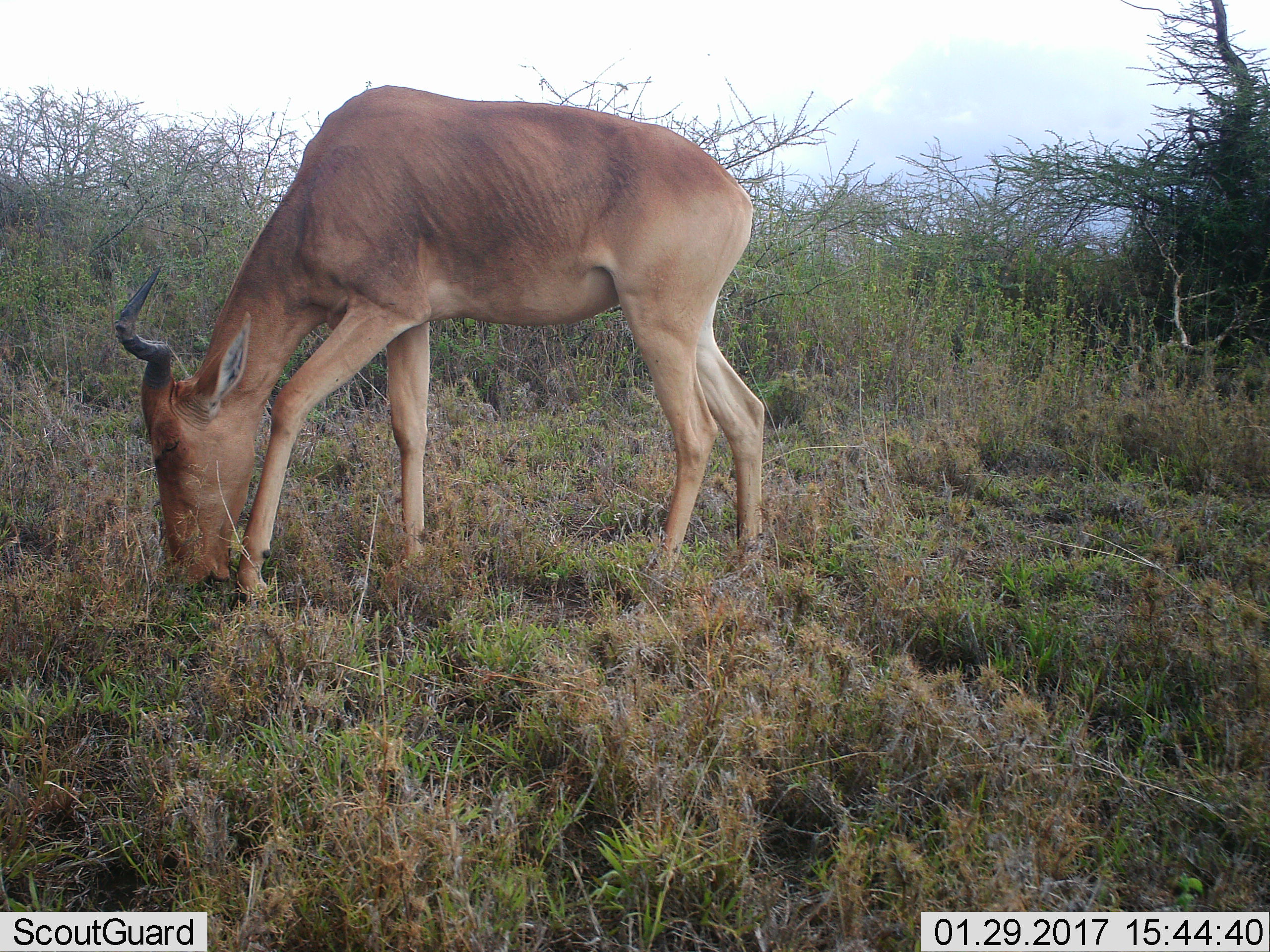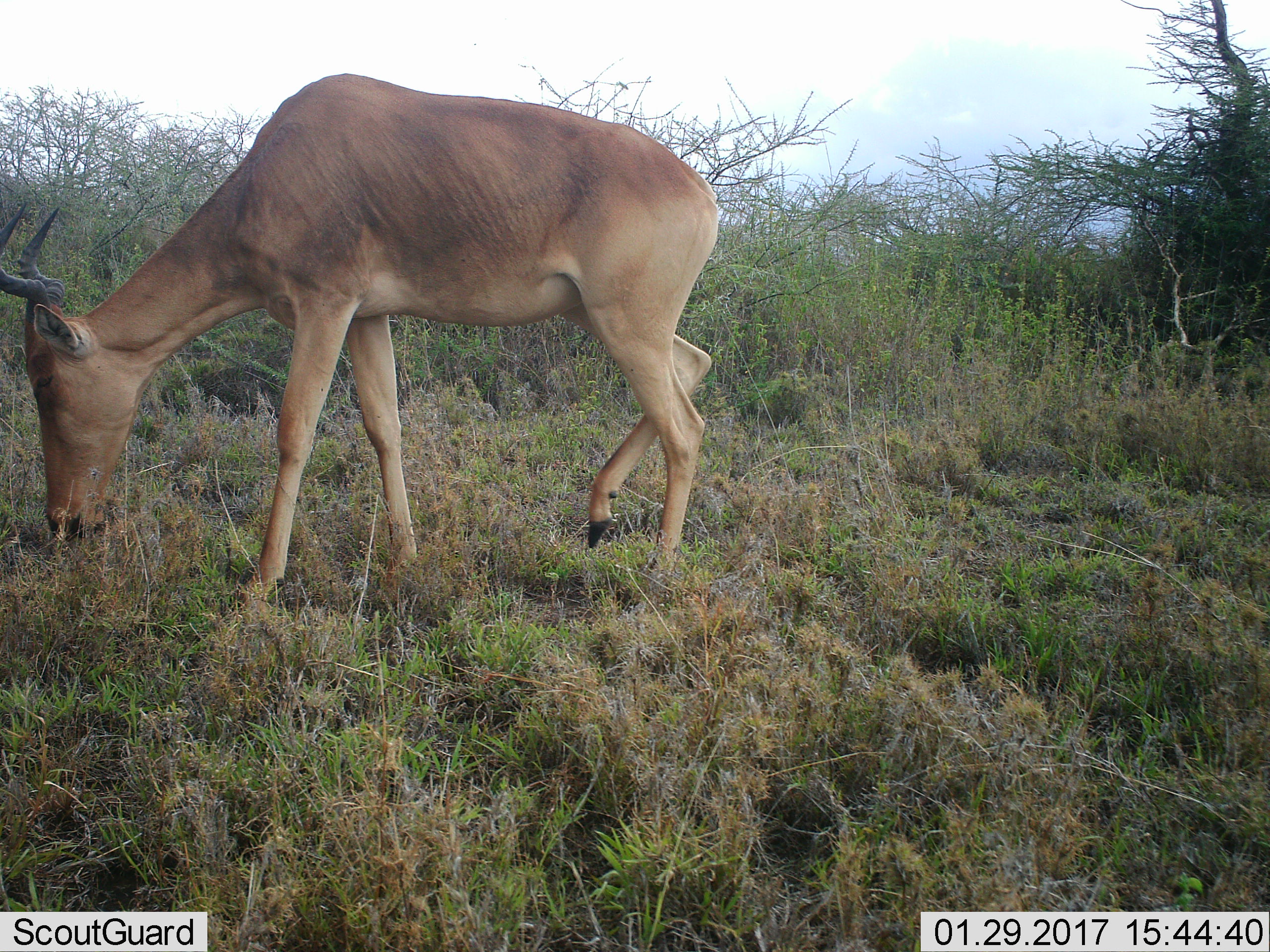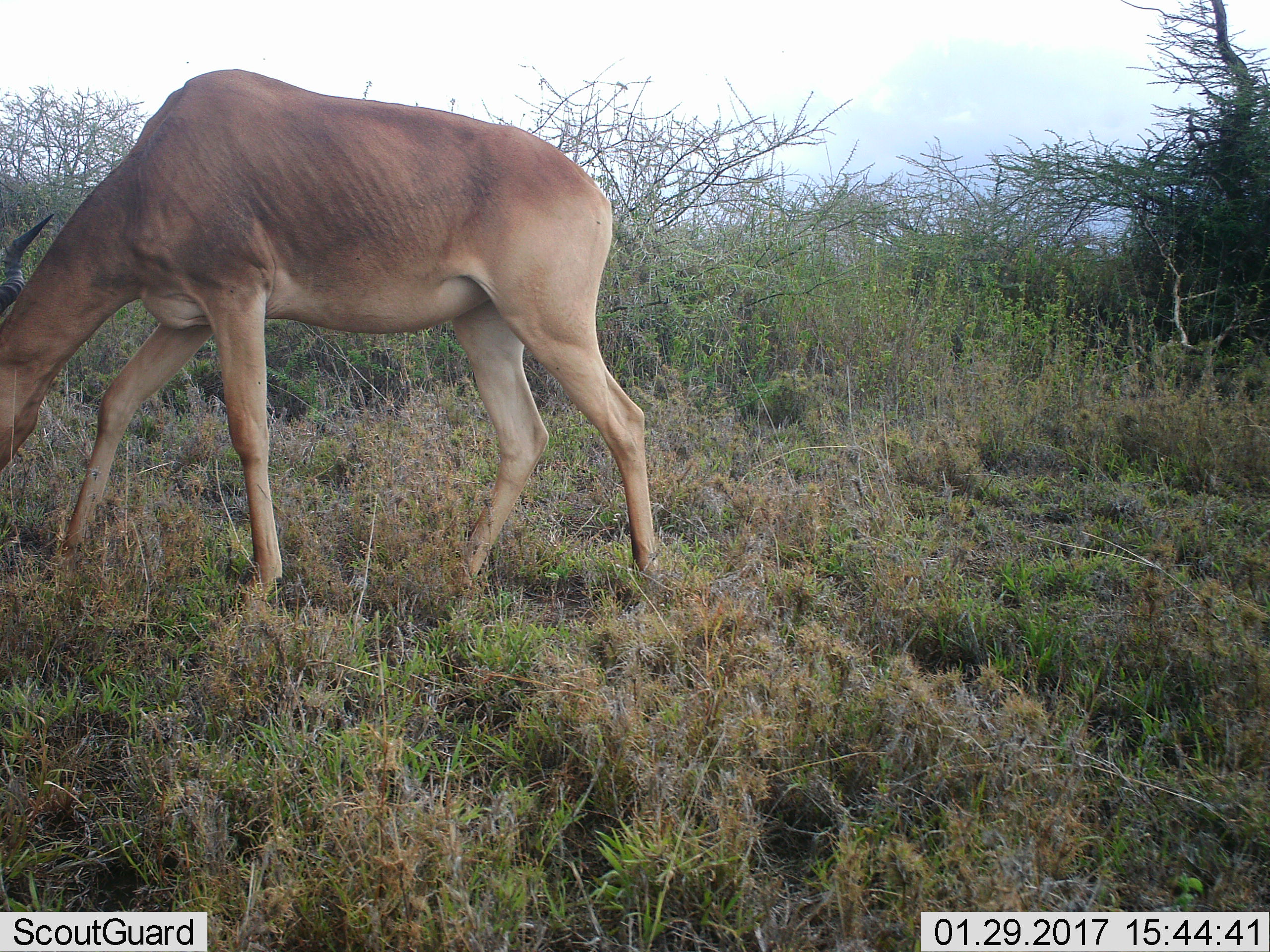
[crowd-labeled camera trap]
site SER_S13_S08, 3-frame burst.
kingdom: Animalia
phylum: Chordata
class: Mammalia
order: Artiodactyla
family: Bovidae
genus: Alcelaphus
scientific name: Alcelaphus buselaphus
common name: hartebeest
Hartebeest (Alcelaphus buselaphus), count 1. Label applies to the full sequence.